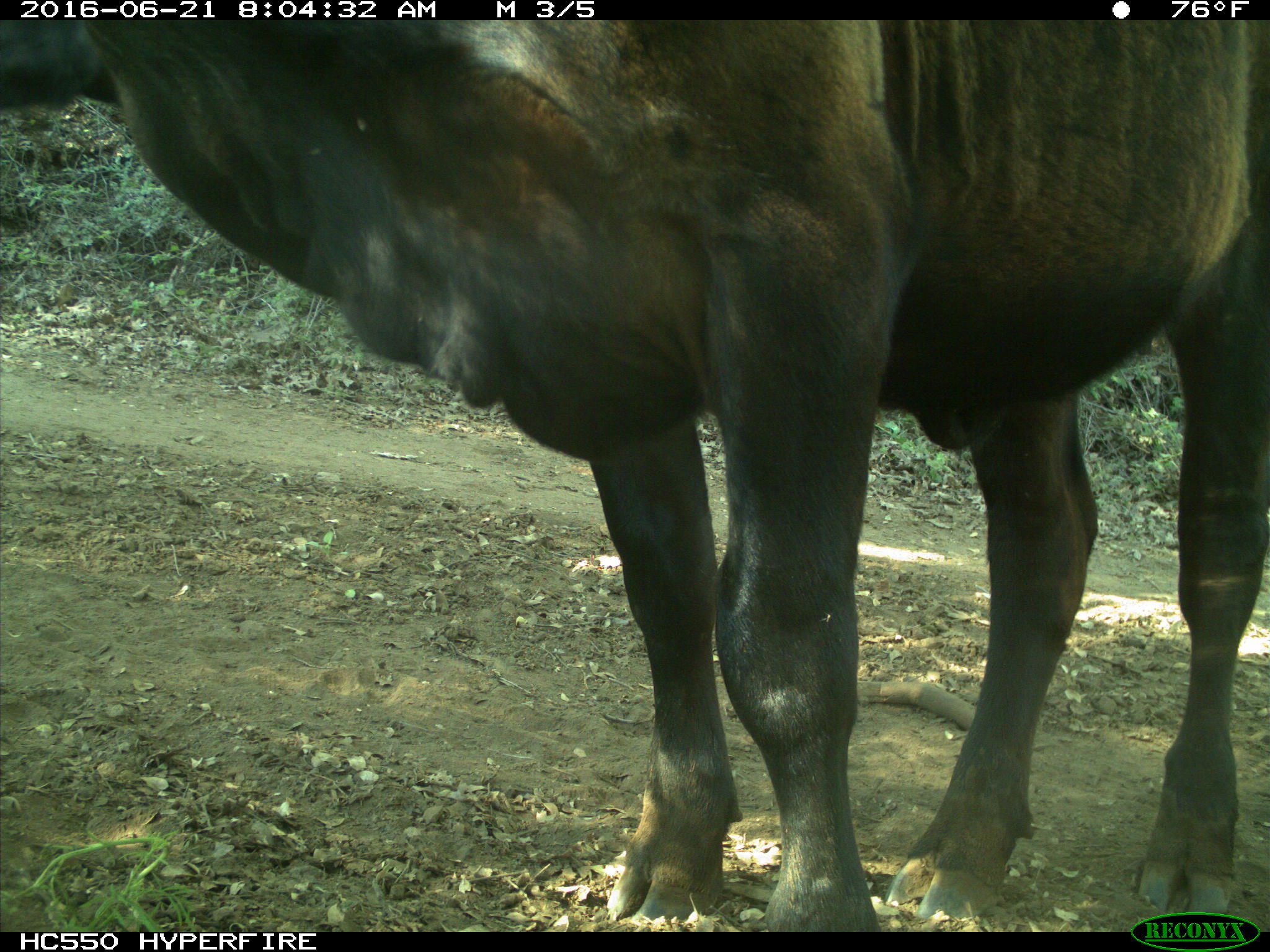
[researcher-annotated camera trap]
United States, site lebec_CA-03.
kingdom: Animalia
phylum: Chordata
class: Mammalia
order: Artiodactyla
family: Bovidae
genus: Bos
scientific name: Bos taurus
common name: domestic cow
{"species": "Bos taurus (domestic cow)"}